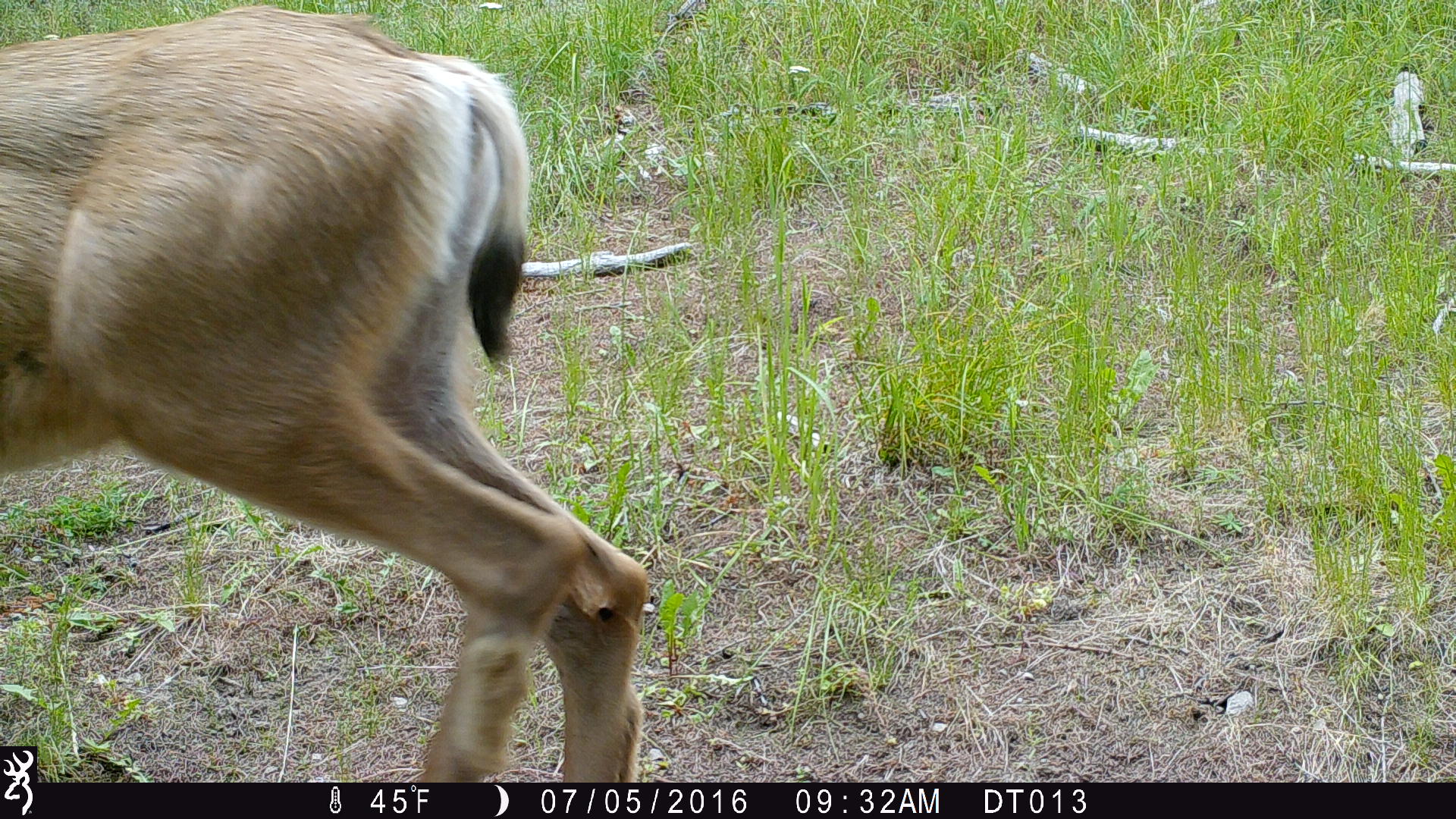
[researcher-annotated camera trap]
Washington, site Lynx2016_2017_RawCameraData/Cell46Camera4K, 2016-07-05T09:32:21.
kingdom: Animalia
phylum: Chordata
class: Mammalia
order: Artiodactyla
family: Cervidae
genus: Odocoileus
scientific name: Odocoileus hemionus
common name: mule deer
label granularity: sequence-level